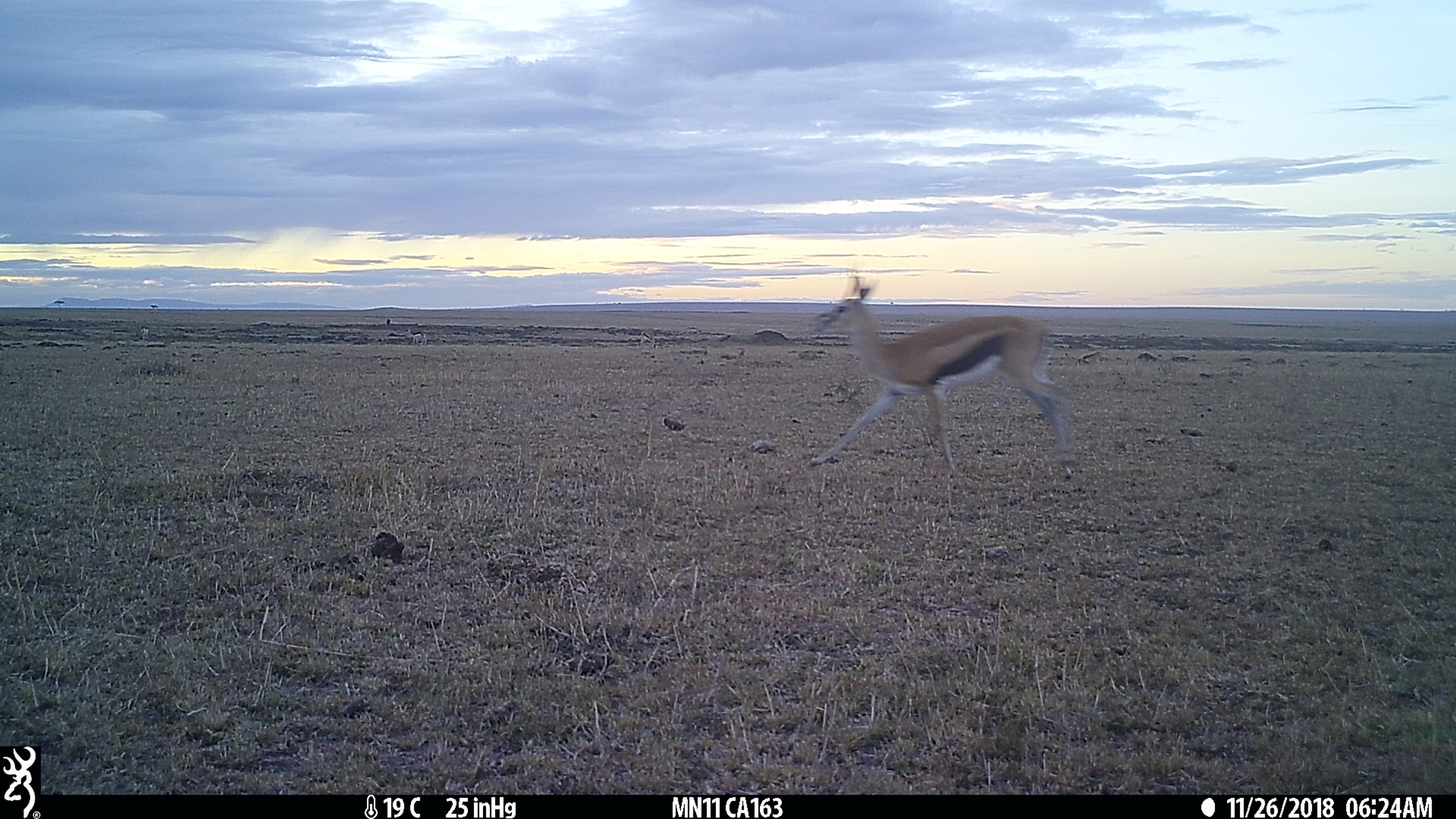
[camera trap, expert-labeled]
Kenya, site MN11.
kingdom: Animalia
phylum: Chordata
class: Mammalia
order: Artiodactyla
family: Bovidae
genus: Eudorcas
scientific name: Eudorcas thomsonii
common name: thomon's gazelle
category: gazelle thomsons